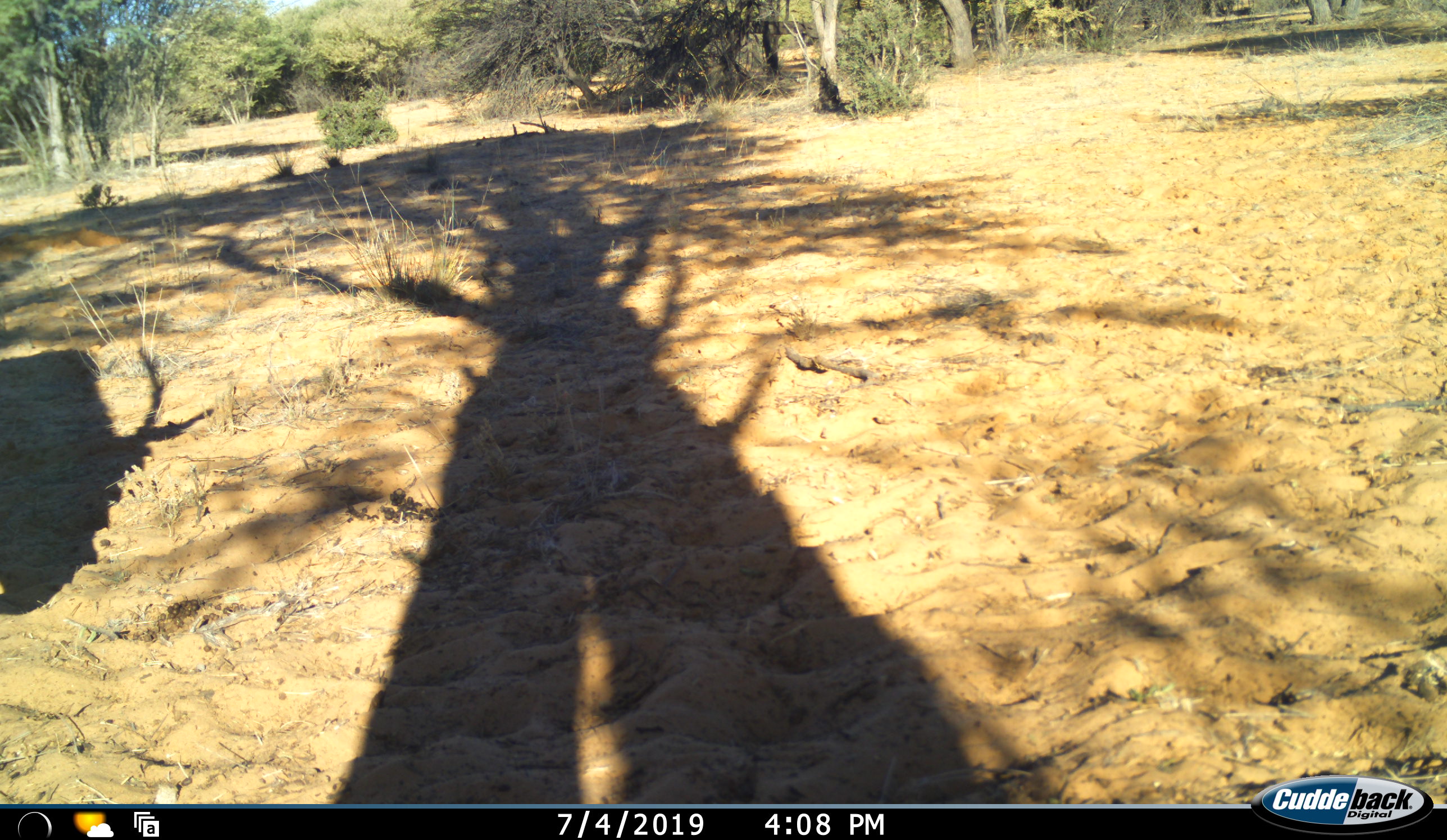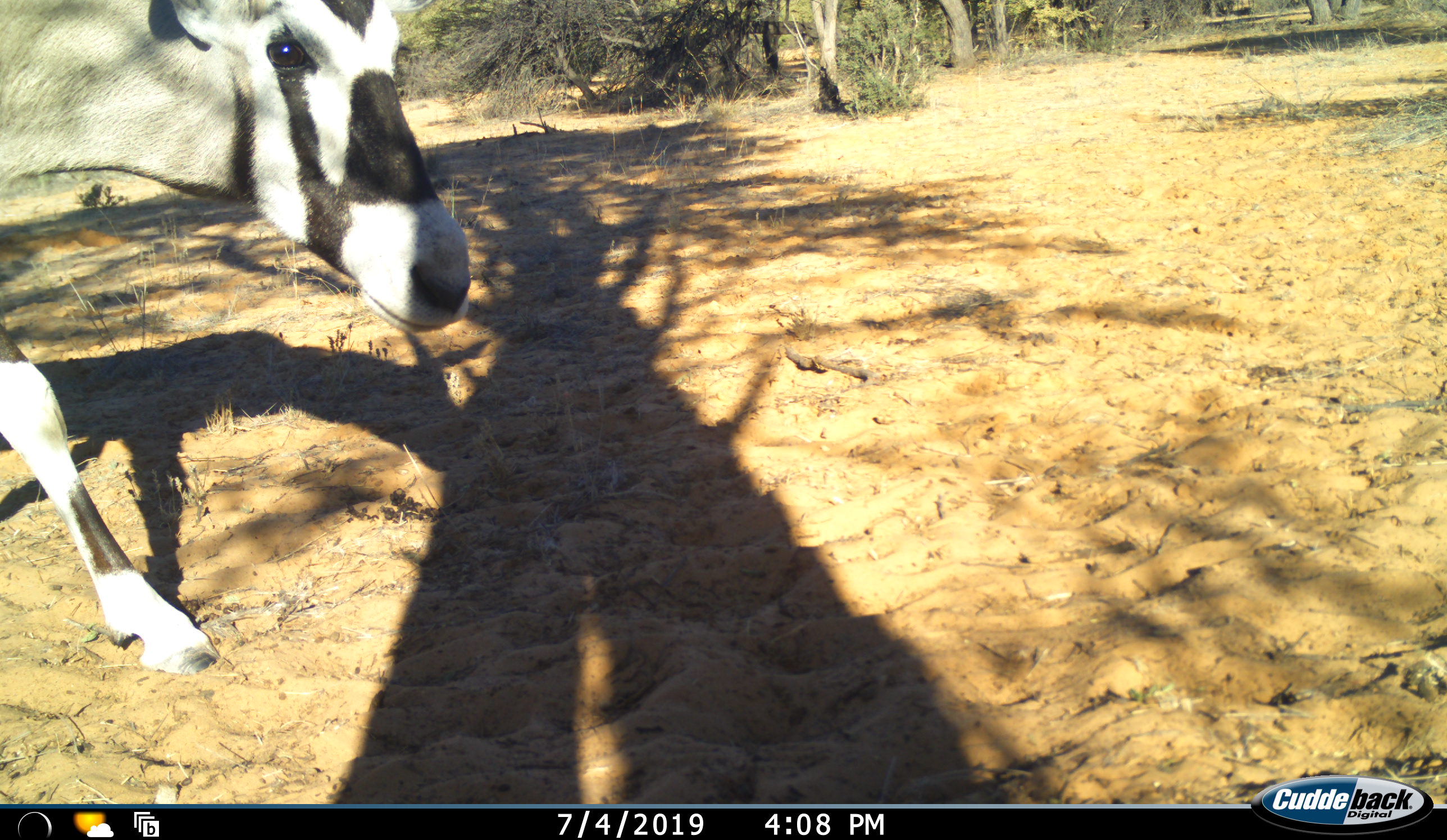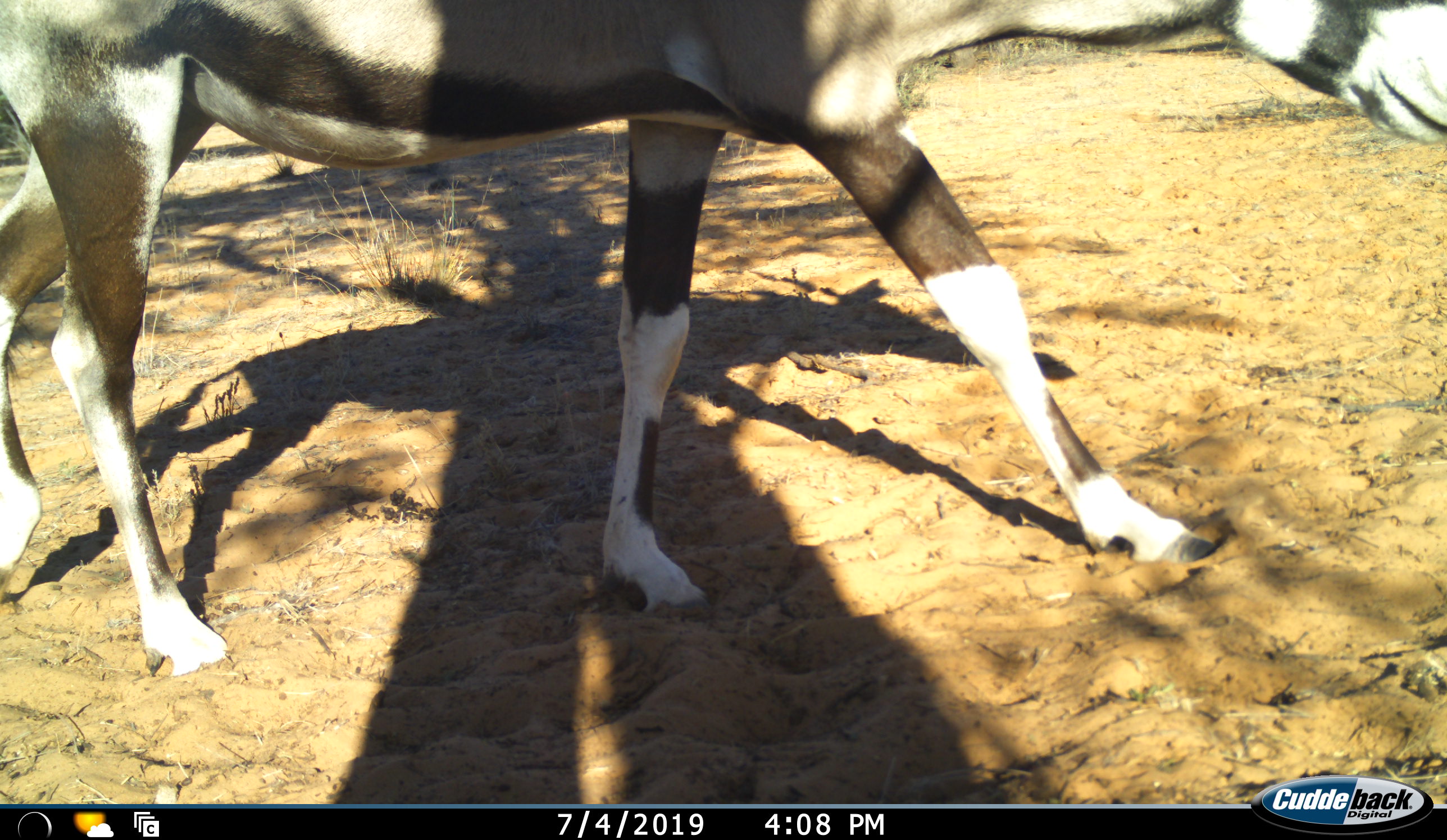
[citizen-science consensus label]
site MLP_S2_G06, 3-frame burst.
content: unidentified animal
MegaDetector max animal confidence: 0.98